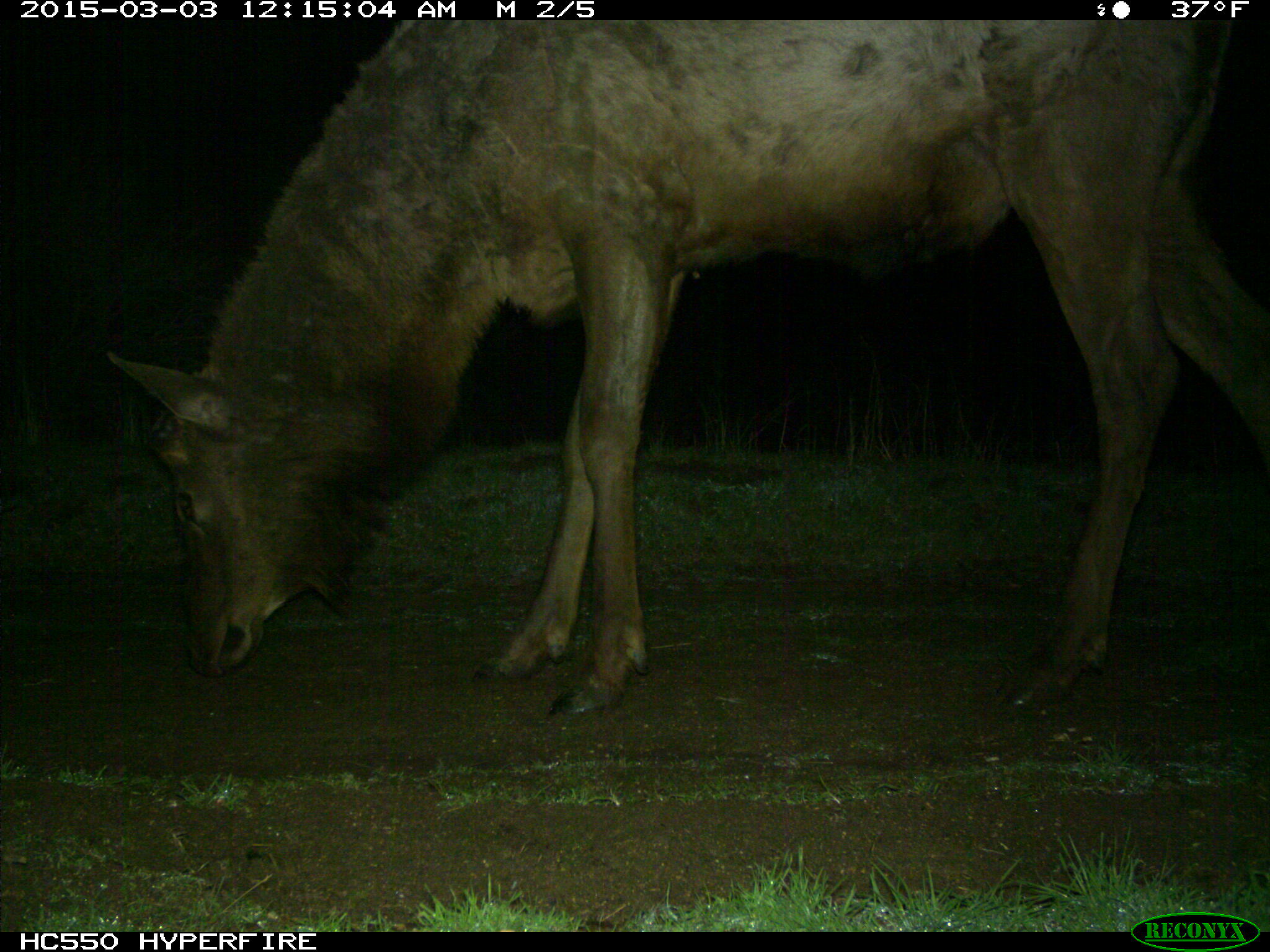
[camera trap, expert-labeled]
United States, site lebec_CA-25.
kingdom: Animalia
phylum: Chordata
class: Mammalia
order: Artiodactyla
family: Cervidae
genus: Cervus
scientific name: Cervus canadensis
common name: elk